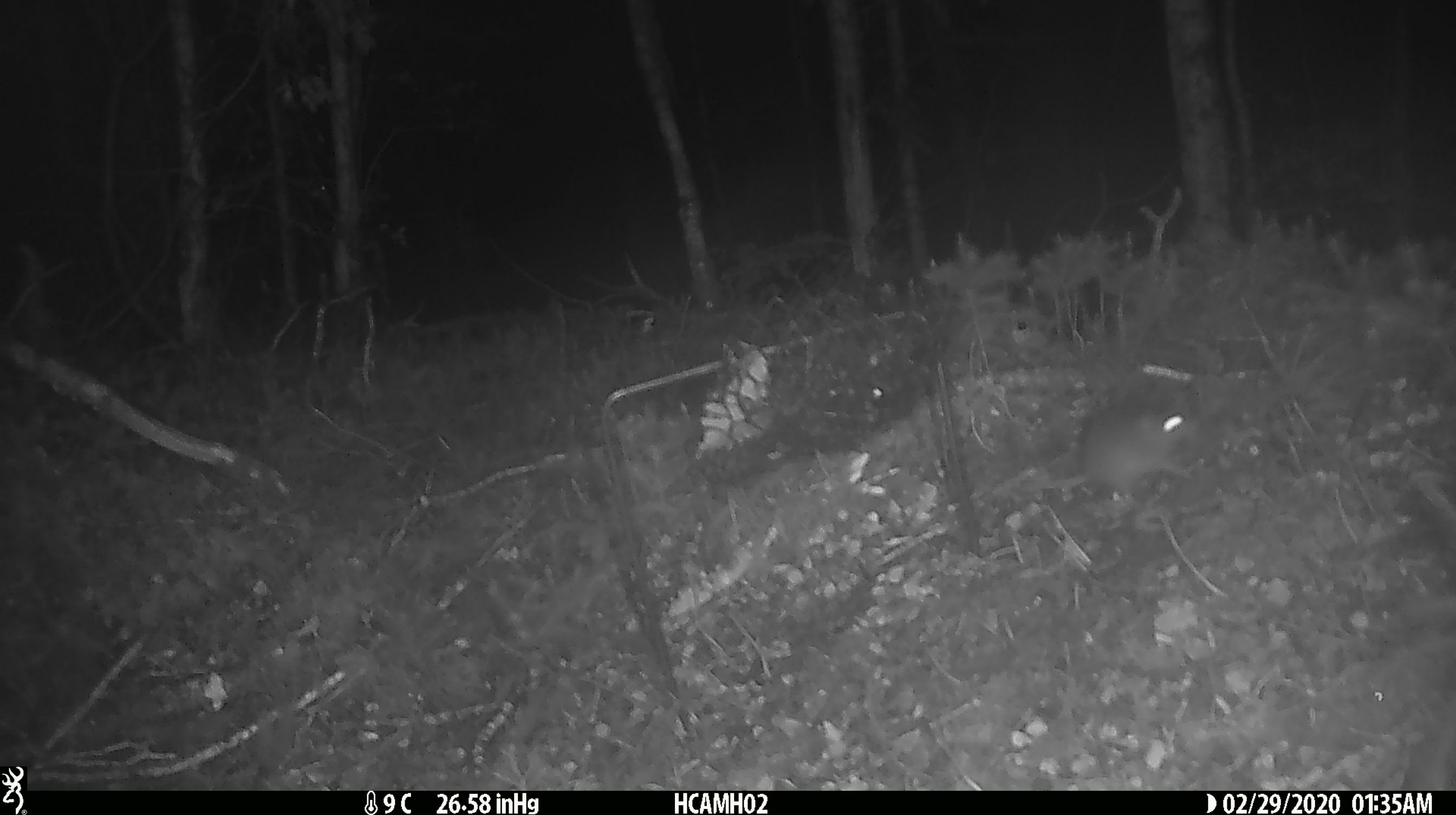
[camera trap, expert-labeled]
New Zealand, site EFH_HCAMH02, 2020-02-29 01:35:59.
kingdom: Animalia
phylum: Chordata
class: Mammalia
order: Rodentia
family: Muridae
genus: Mus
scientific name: Mus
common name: mouse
Mouse (Mus).